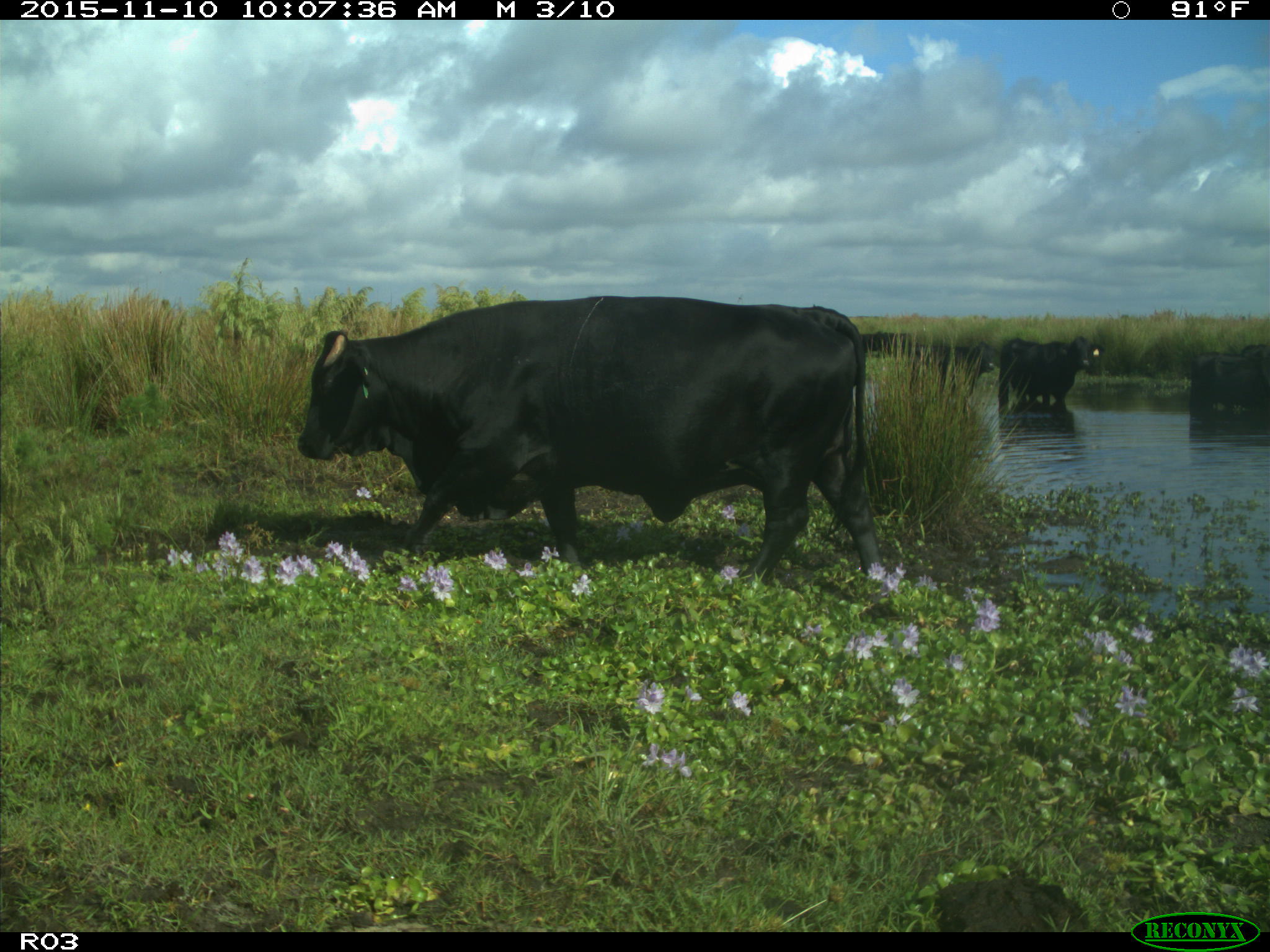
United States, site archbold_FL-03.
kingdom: Animalia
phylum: Chordata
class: Mammalia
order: Artiodactyla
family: Bovidae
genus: Bos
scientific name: Bos taurus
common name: domestic cow